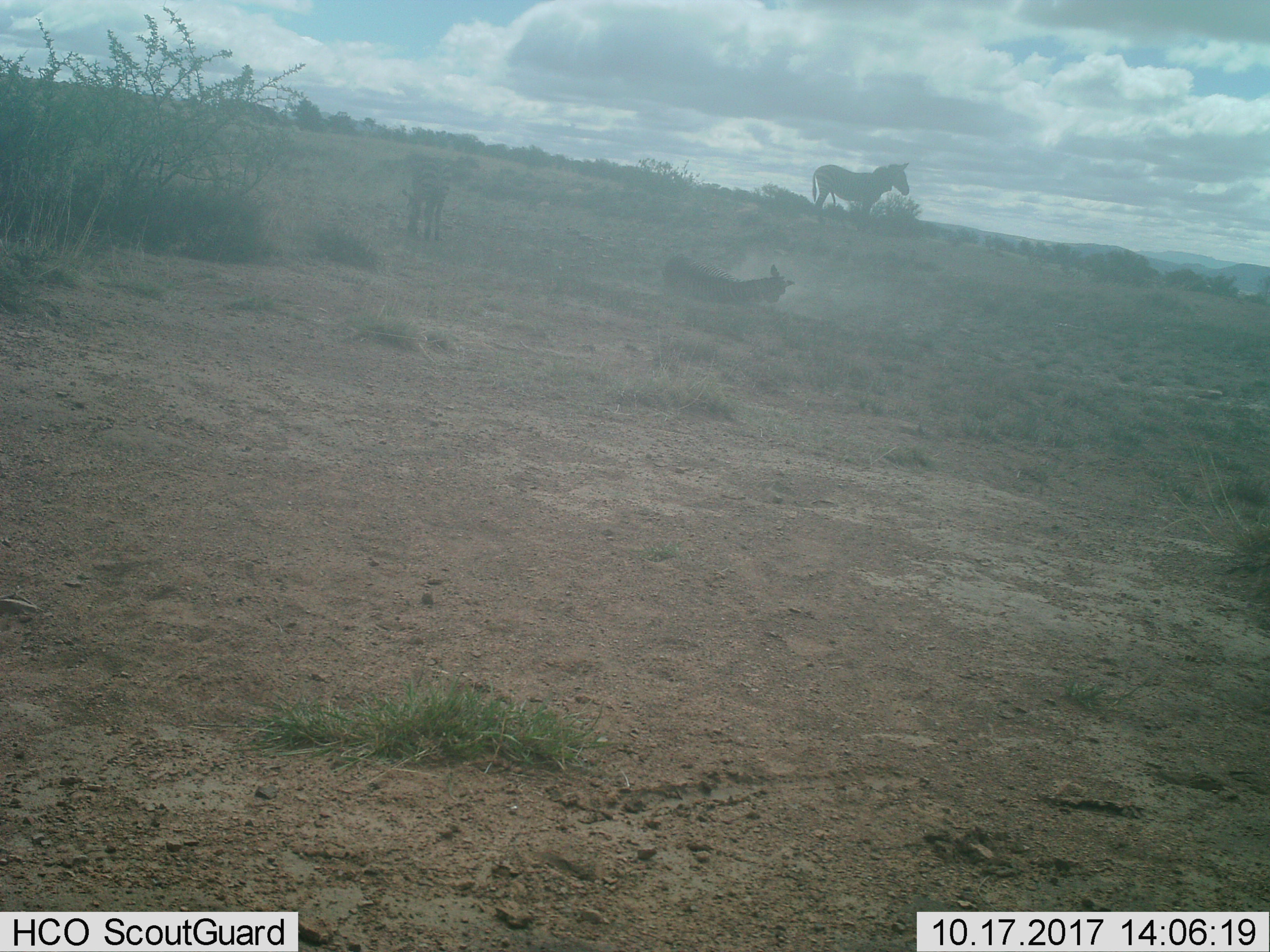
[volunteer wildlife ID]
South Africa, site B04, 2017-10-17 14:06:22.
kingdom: Animalia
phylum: Chordata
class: Mammalia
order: Perissodactyla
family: Equidae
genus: Equus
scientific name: Equus zebra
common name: mountain zebra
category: zebramountain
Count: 3.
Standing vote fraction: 80%.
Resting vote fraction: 20%.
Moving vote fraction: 70%.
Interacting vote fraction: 0%.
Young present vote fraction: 10%.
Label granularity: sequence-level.